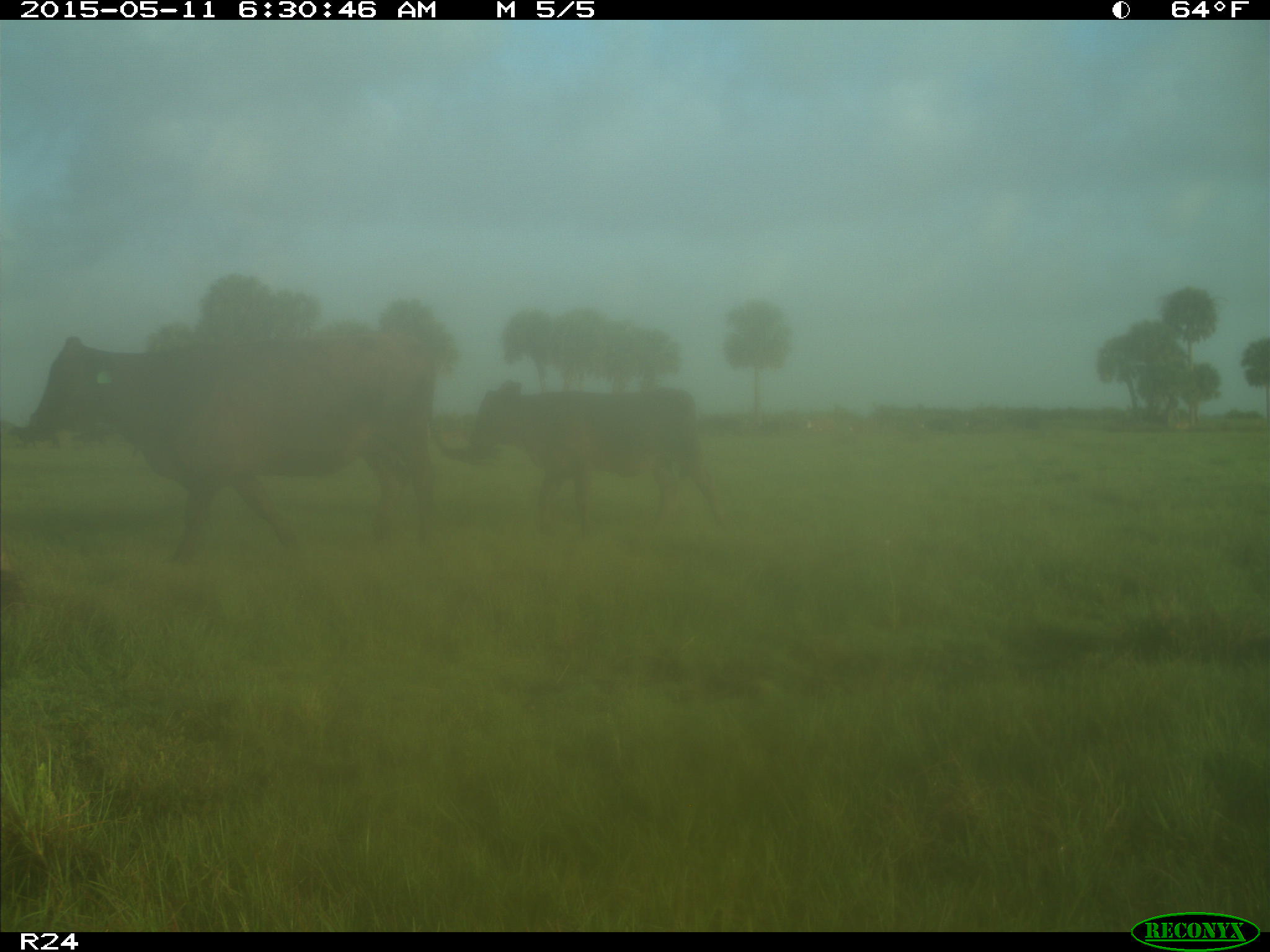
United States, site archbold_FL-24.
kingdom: Animalia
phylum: Chordata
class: Mammalia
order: Artiodactyla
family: Bovidae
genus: Bos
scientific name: Bos taurus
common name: domestic cow